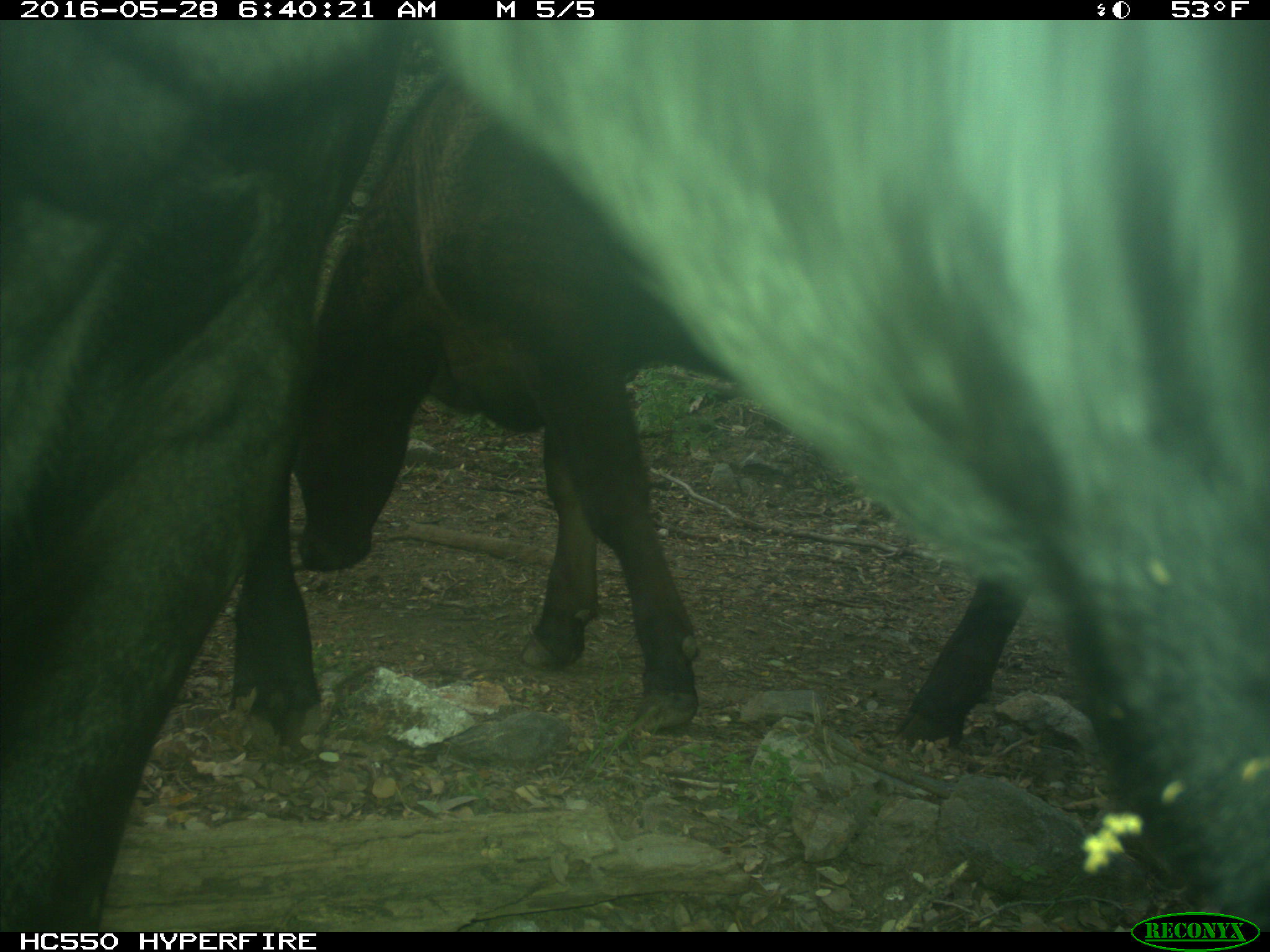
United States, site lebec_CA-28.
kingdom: Animalia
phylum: Chordata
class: Mammalia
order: Artiodactyla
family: Bovidae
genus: Bos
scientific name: Bos taurus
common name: domestic cow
Bos taurus (domestic cow).